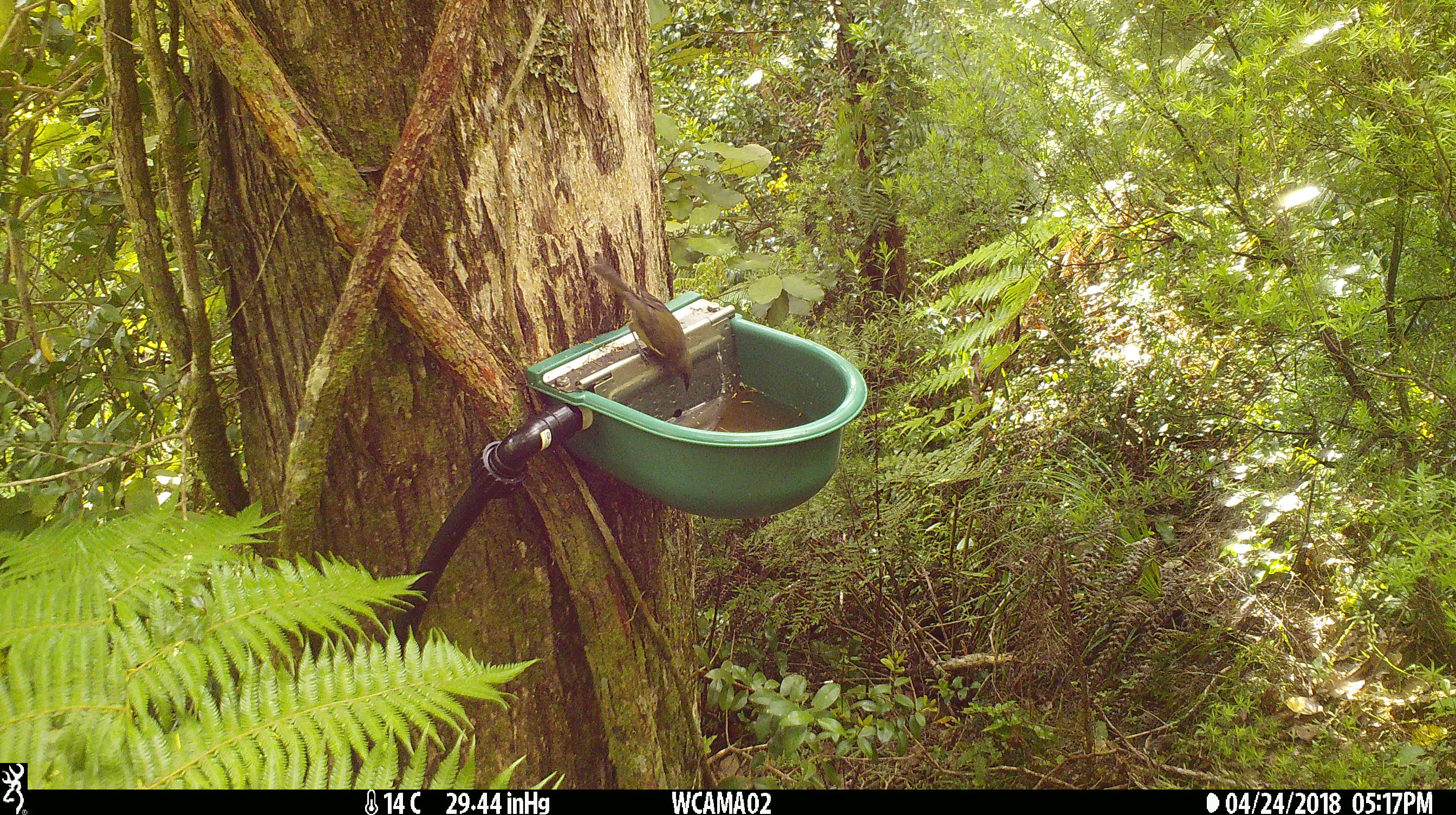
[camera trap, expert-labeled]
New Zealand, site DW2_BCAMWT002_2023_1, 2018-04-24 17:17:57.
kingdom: Animalia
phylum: Chordata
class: Aves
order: Passeriformes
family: Meliphagidae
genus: Anthornis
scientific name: Anthornis melanura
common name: new zealand bellbird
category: bellbird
Bellbird (new zealand bellbird) (Anthornis melanura).